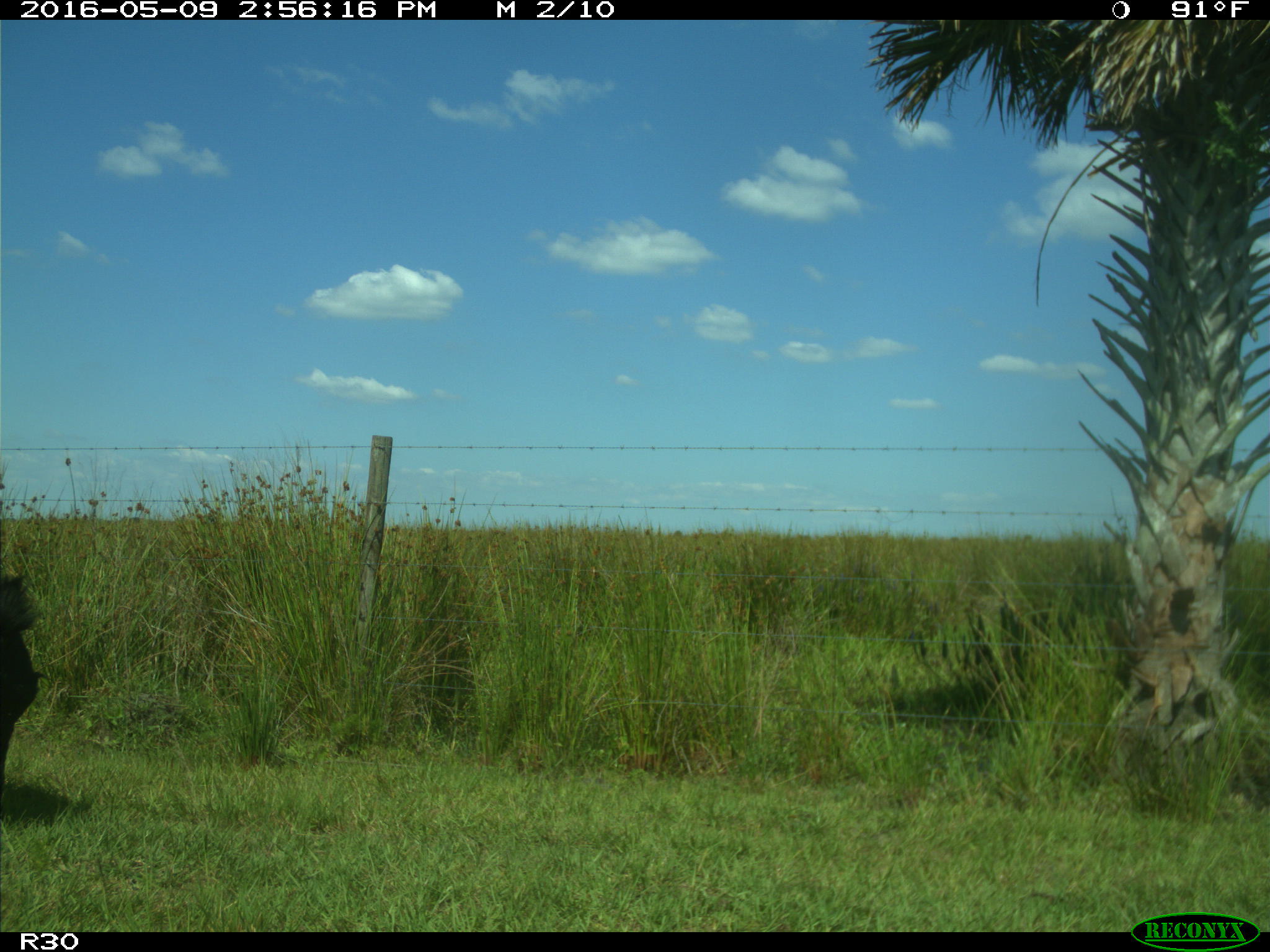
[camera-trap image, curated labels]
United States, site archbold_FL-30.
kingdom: Animalia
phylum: Chordata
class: Mammalia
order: Artiodactyla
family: Bovidae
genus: Bos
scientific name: Bos taurus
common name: domestic cow